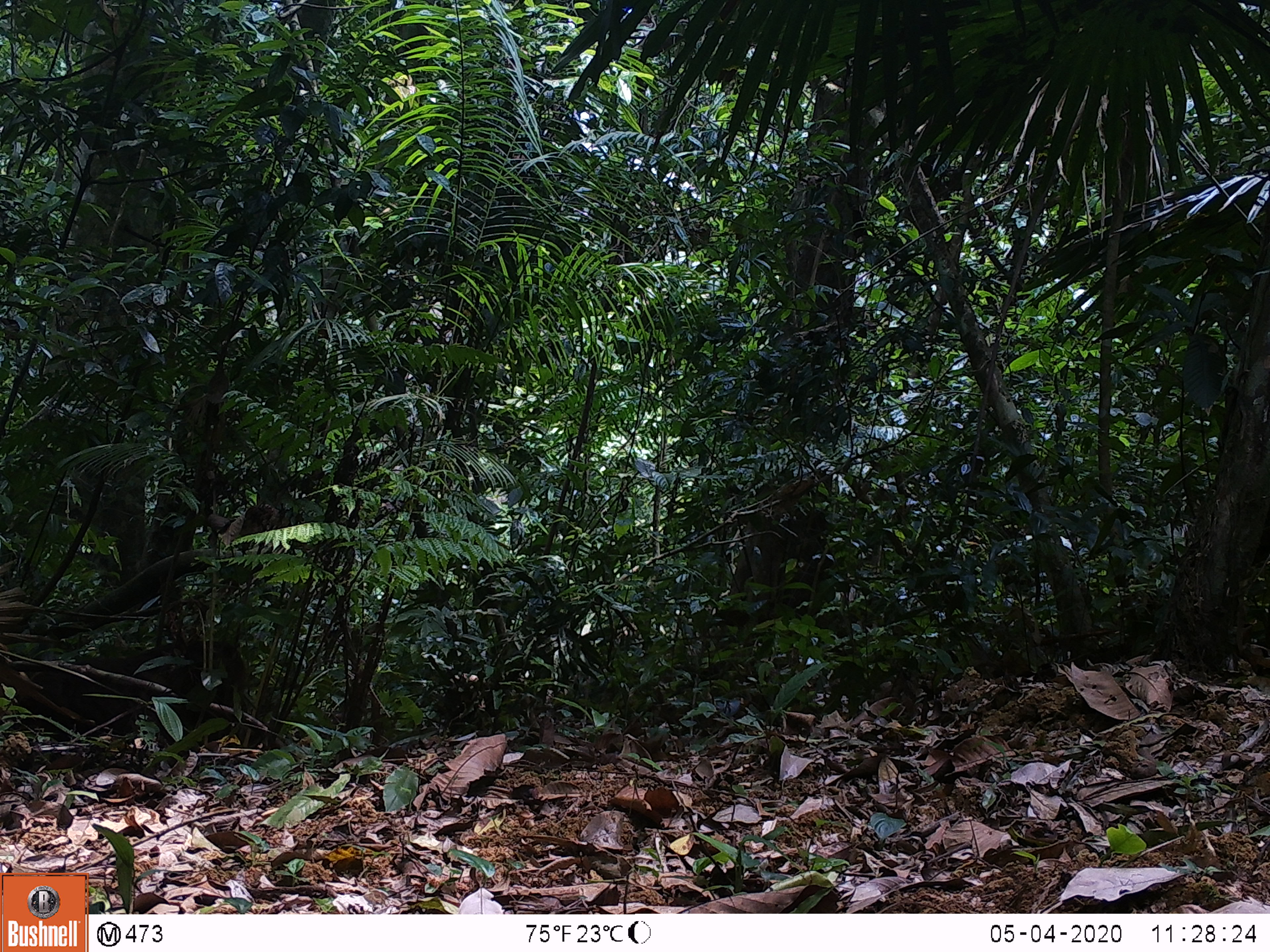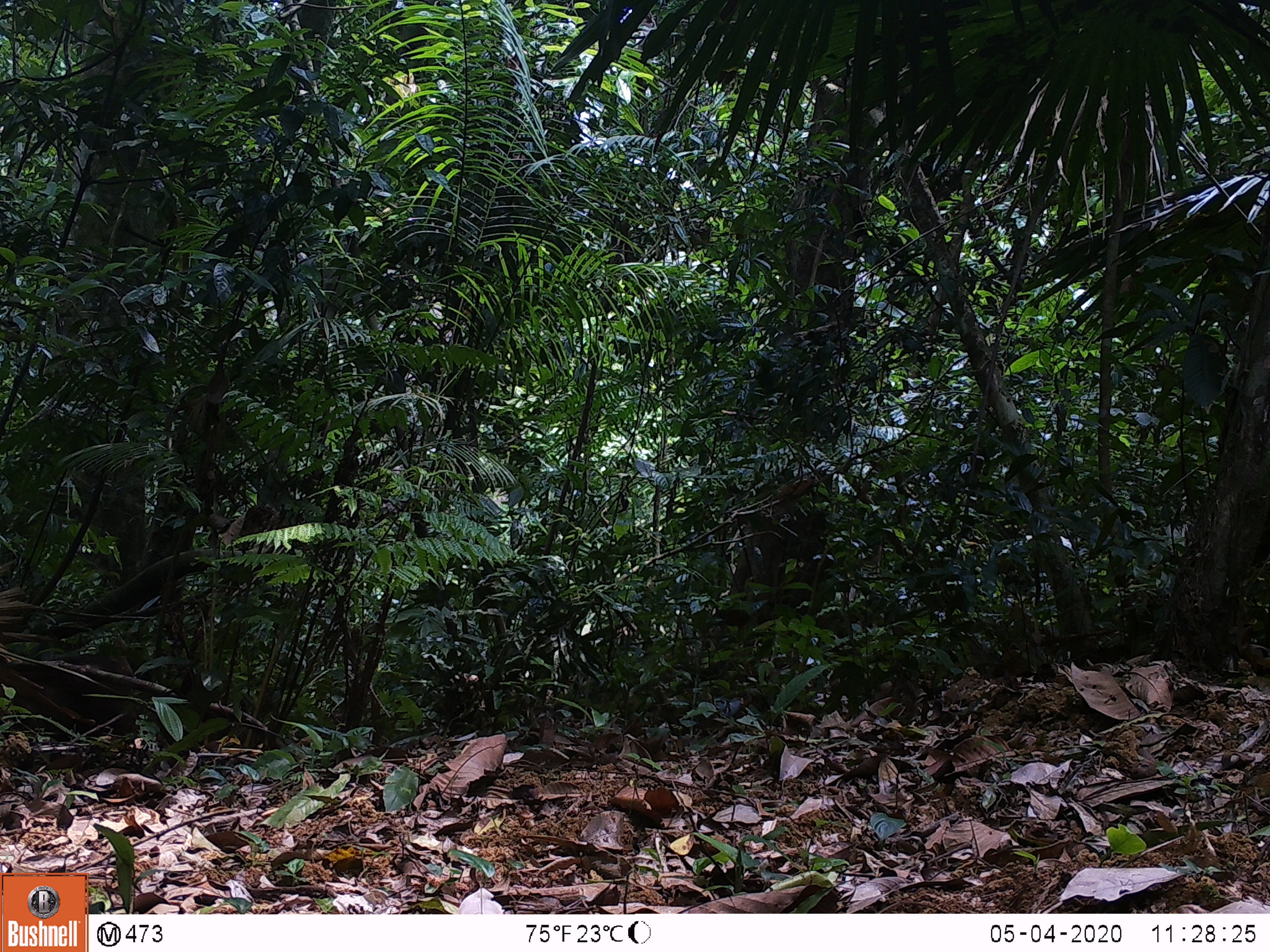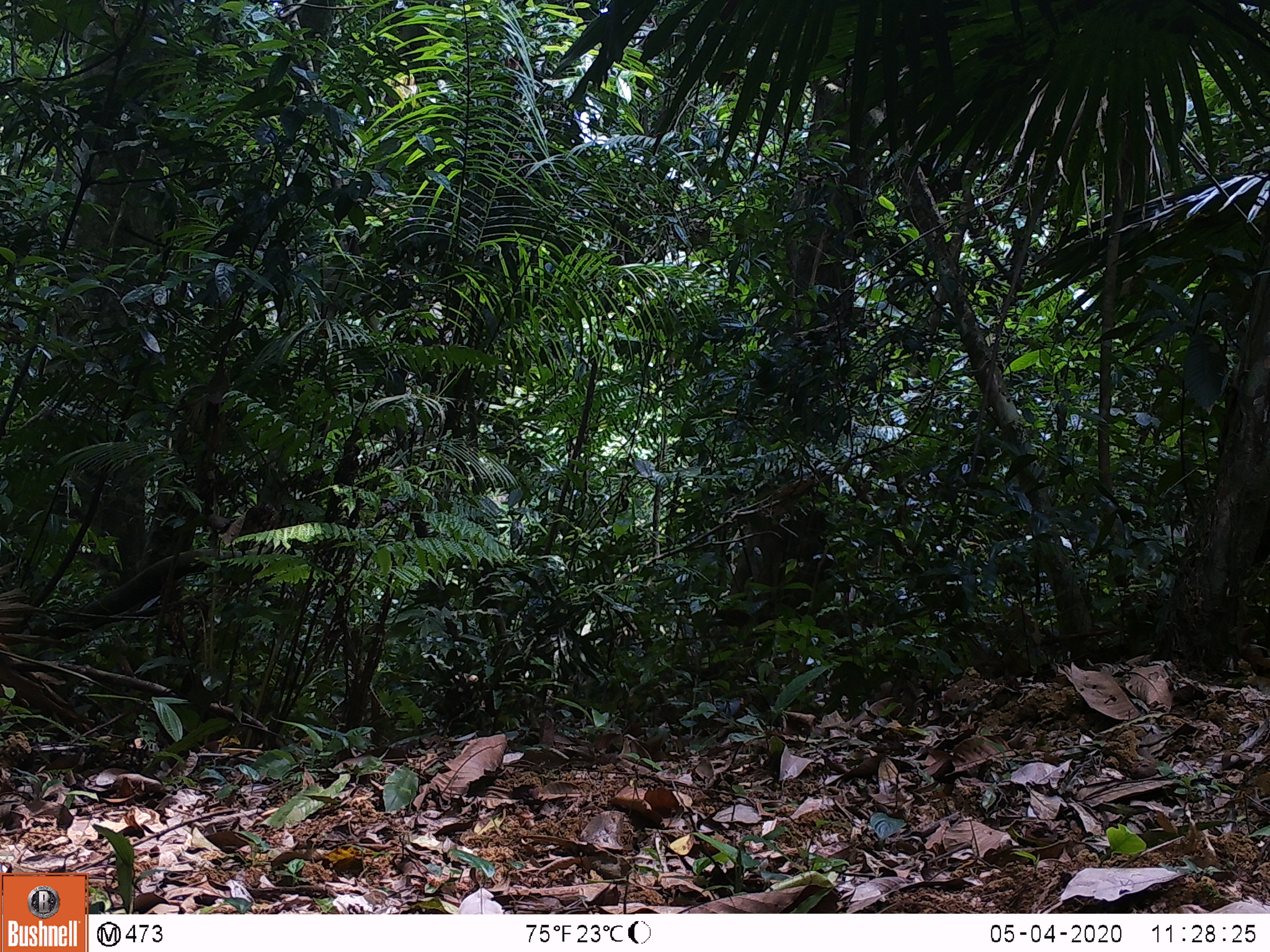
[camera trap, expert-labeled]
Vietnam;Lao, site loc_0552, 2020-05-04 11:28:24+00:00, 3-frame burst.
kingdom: Animalia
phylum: Chordata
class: Mammalia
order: Primates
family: Cercopithecidae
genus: Macaca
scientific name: Macaca arctoides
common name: stump-tailed macaque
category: stump tailed macaque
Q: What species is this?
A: Stump tailed macaque (stump-tailed macaque) (Macaca arctoides).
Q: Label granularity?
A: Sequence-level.